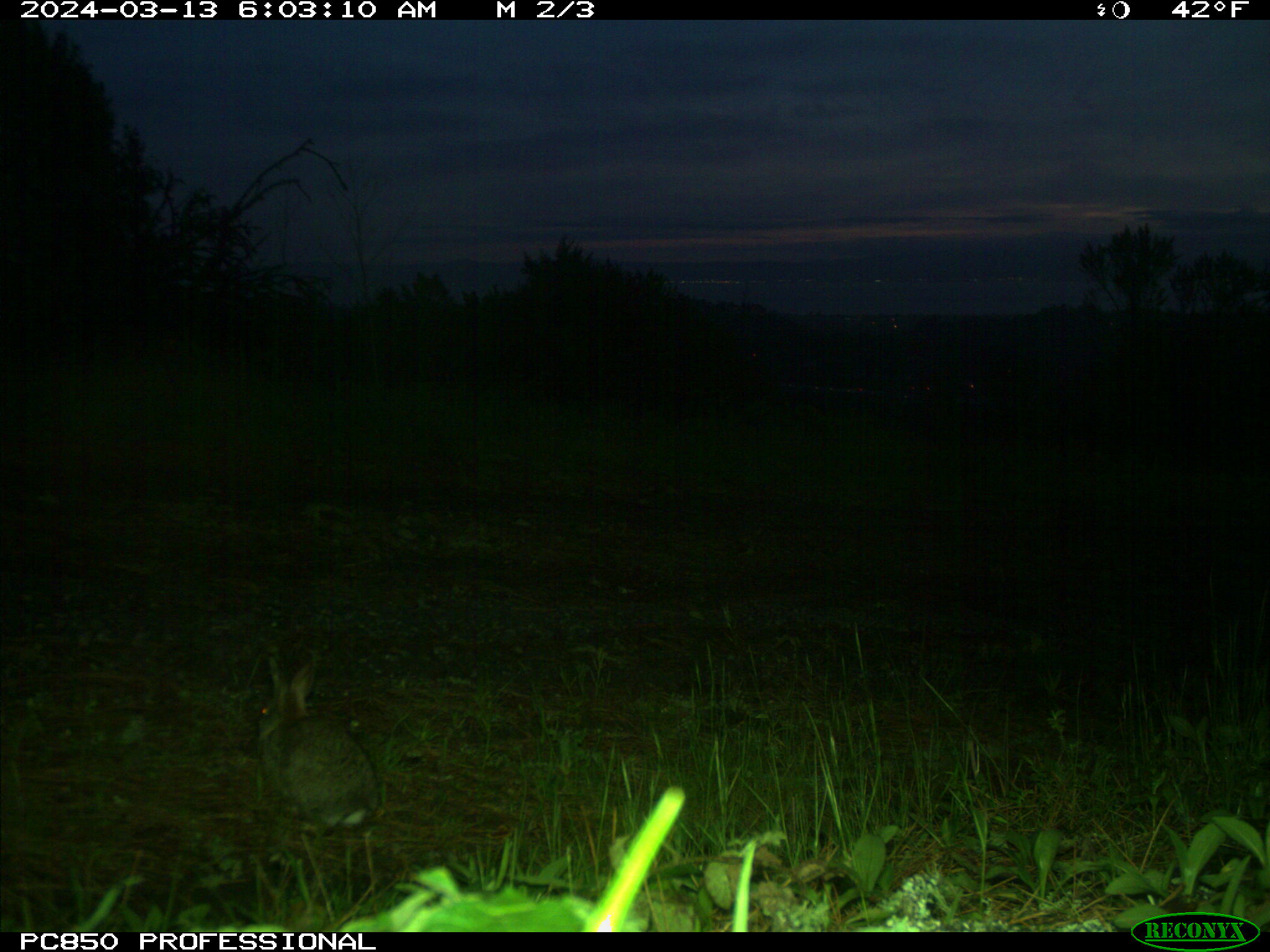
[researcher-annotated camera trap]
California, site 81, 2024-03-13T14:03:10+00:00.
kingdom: Animalia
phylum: Chordata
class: Mammalia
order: Lagomorpha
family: Leporidae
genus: Sylvilagus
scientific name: Sylvilagus bachmani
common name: brush rabbit